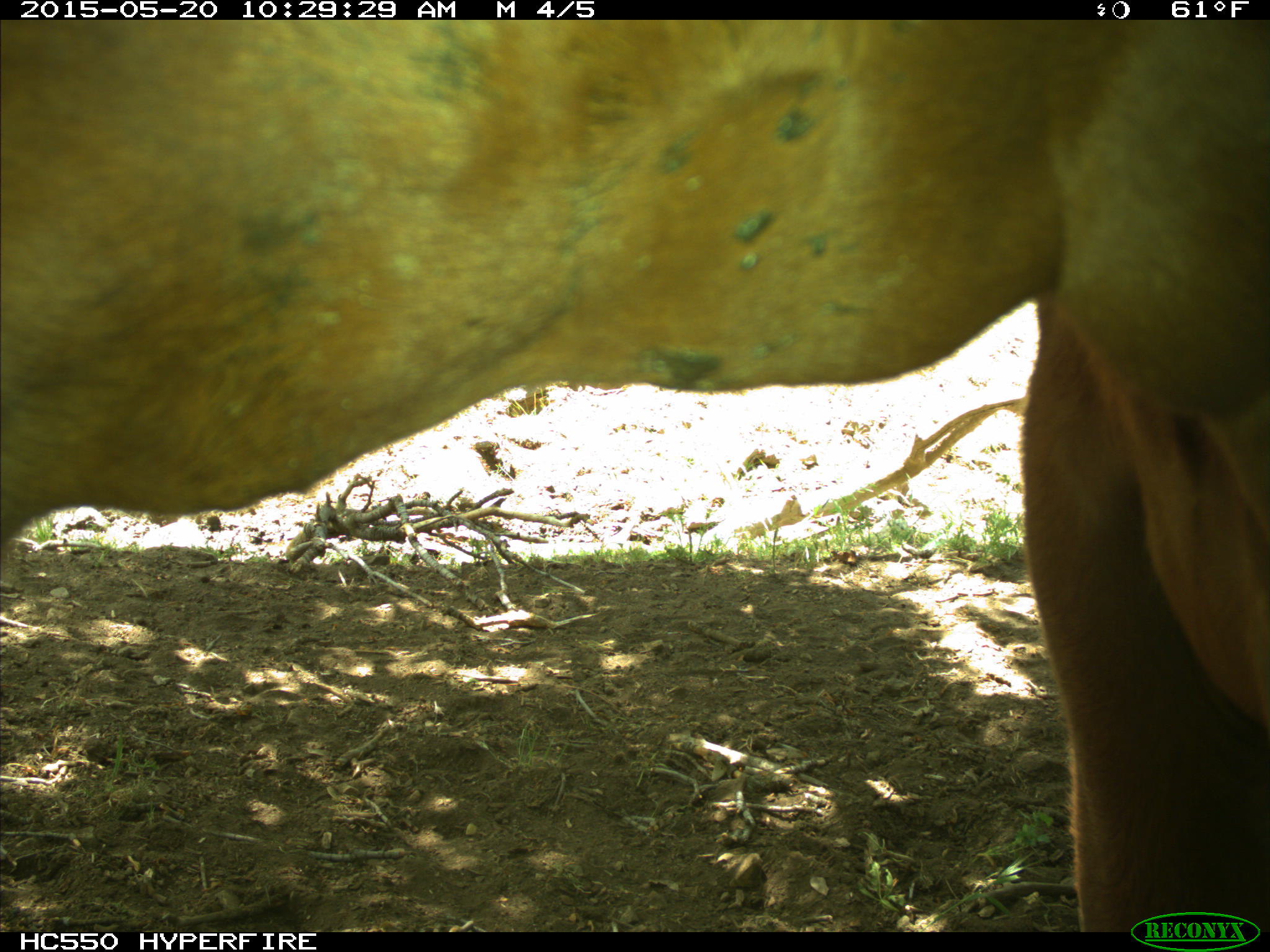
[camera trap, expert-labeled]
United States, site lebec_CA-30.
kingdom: Animalia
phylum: Chordata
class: Mammalia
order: Artiodactyla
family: Bovidae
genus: Bos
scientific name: Bos taurus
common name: domestic cow